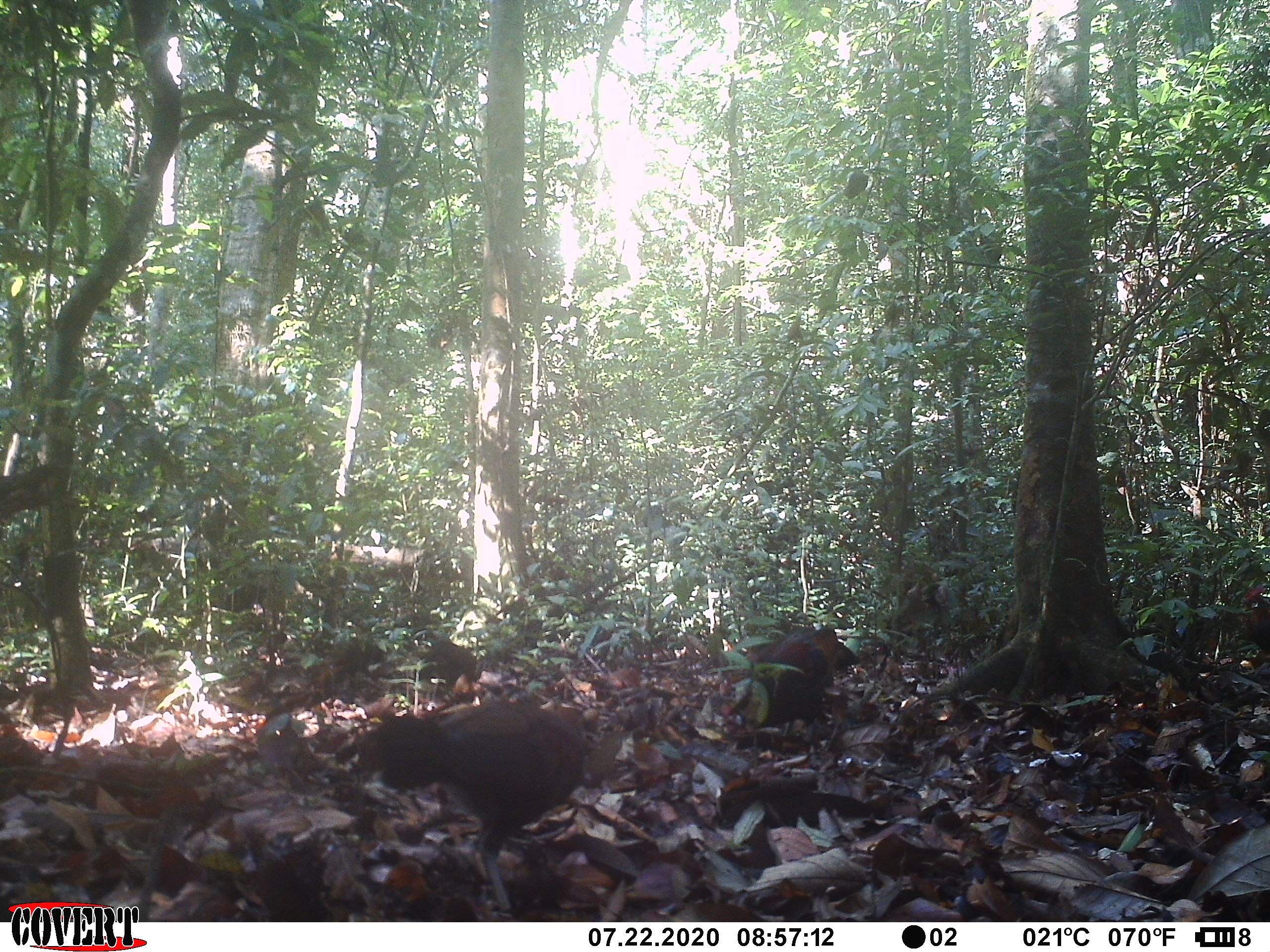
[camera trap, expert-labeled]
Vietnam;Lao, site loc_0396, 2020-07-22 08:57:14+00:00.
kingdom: Animalia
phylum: Chordata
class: Aves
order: Galliformes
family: Phasianidae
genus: Gallus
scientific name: Gallus gallus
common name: red junglefowl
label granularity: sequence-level